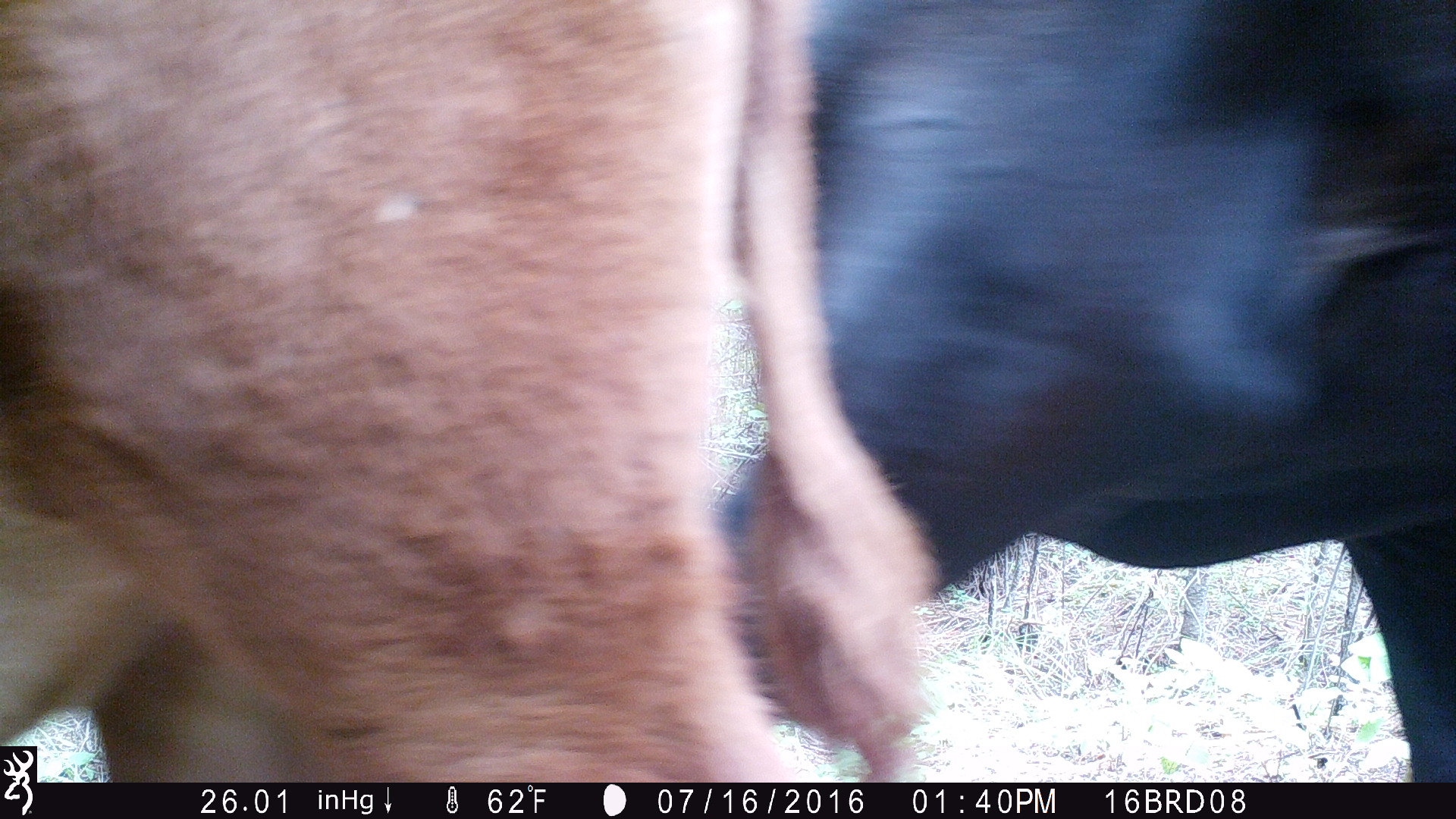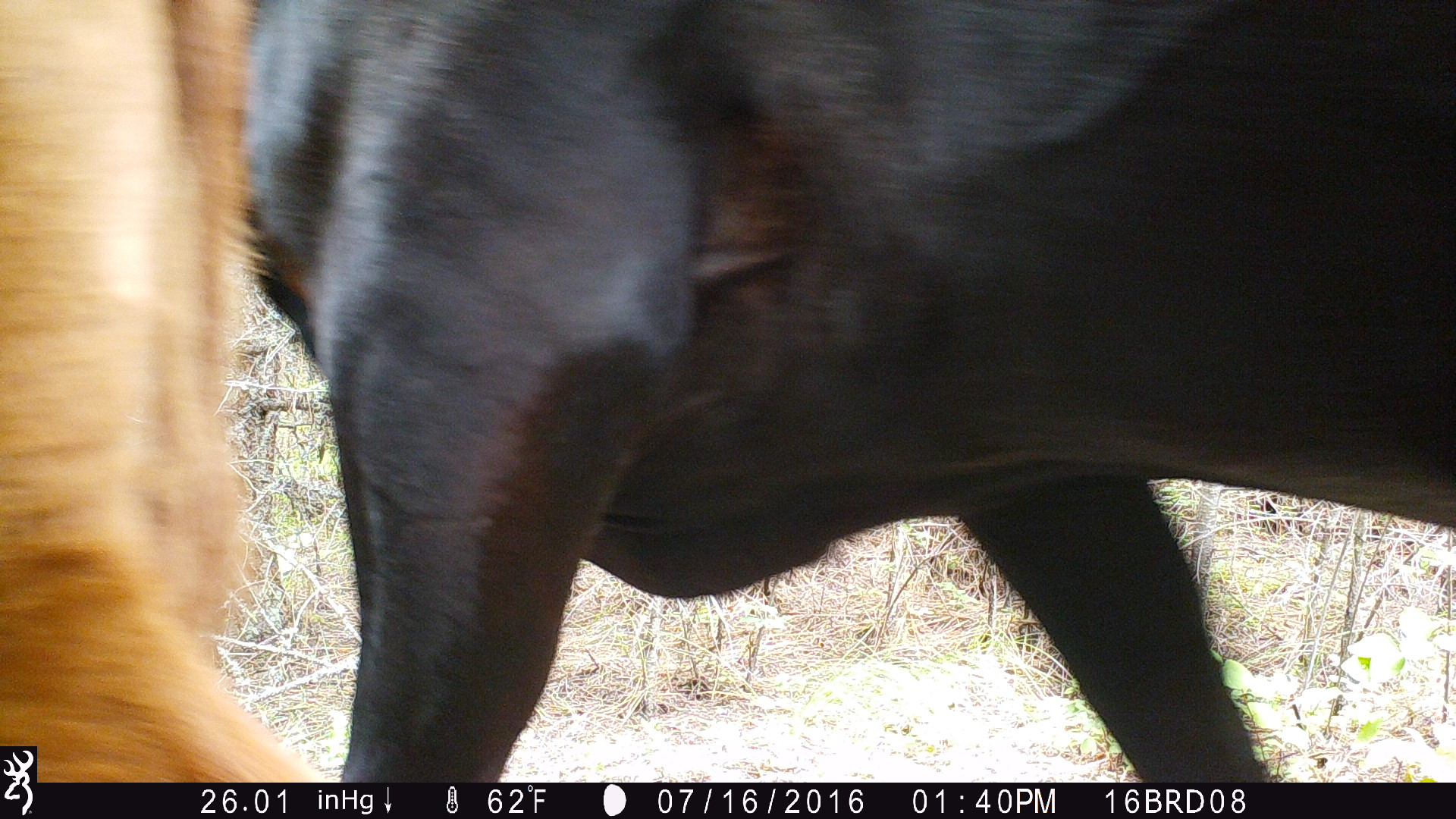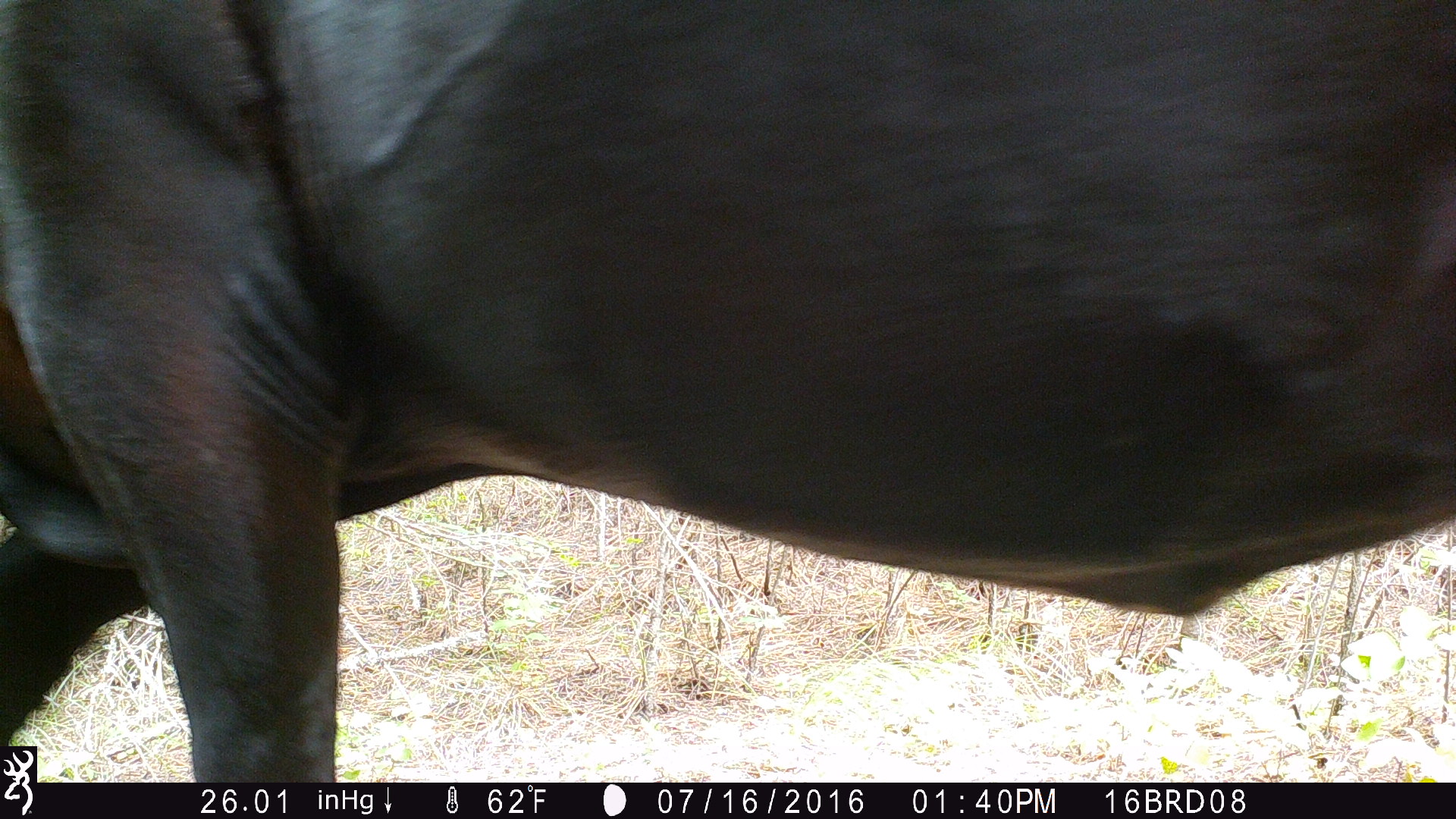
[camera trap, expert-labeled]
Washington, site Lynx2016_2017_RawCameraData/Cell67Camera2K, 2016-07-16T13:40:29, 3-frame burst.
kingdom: Animalia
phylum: Chordata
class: Mammalia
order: Artiodactyla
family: Bovidae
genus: Bos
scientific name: Bos taurus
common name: domestic cattle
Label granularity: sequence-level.